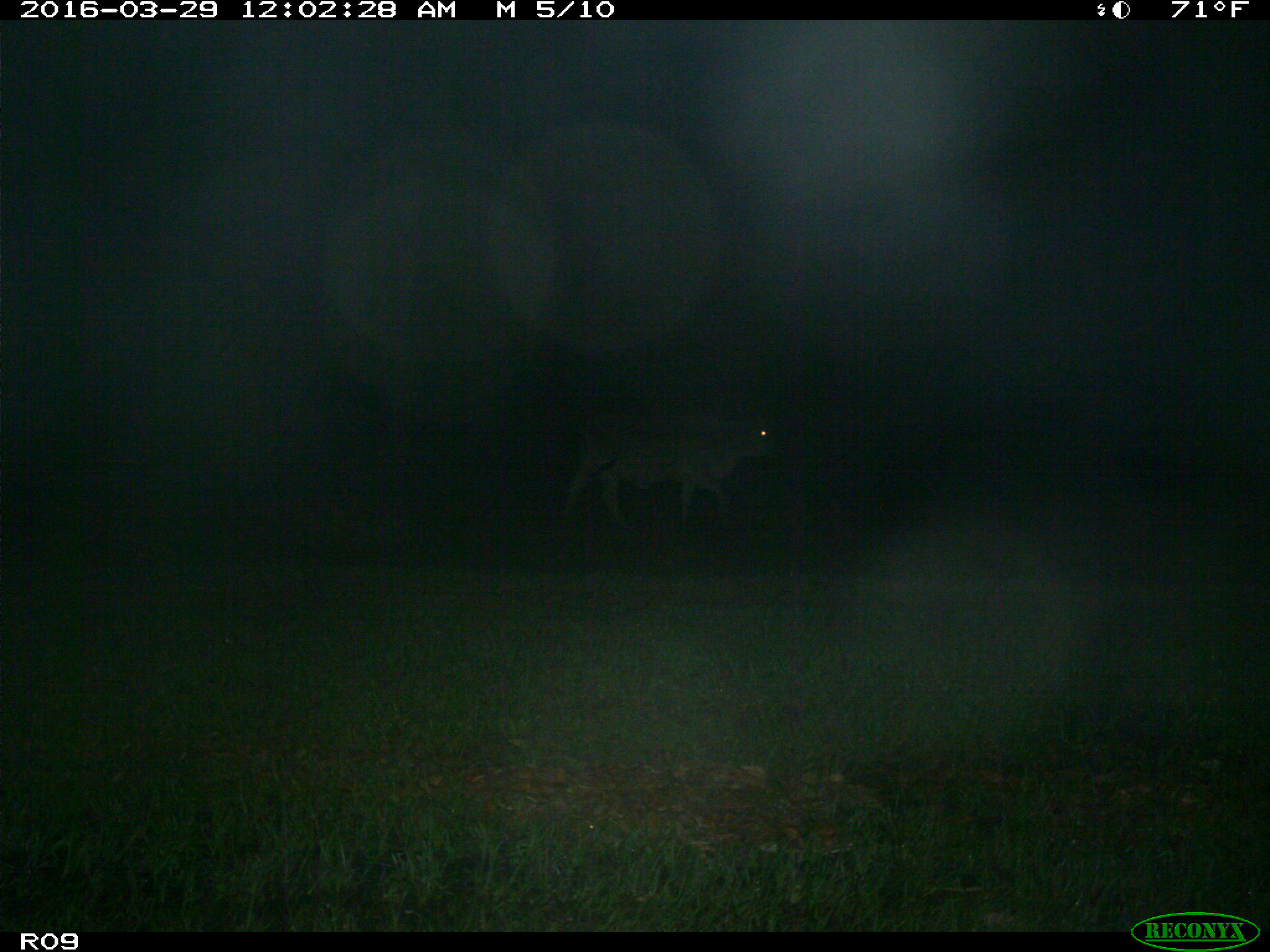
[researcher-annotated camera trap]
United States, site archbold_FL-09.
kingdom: Animalia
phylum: Chordata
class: Mammalia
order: Artiodactyla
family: Bovidae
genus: Bos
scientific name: Bos taurus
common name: domestic cow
Bos taurus (domestic cow).